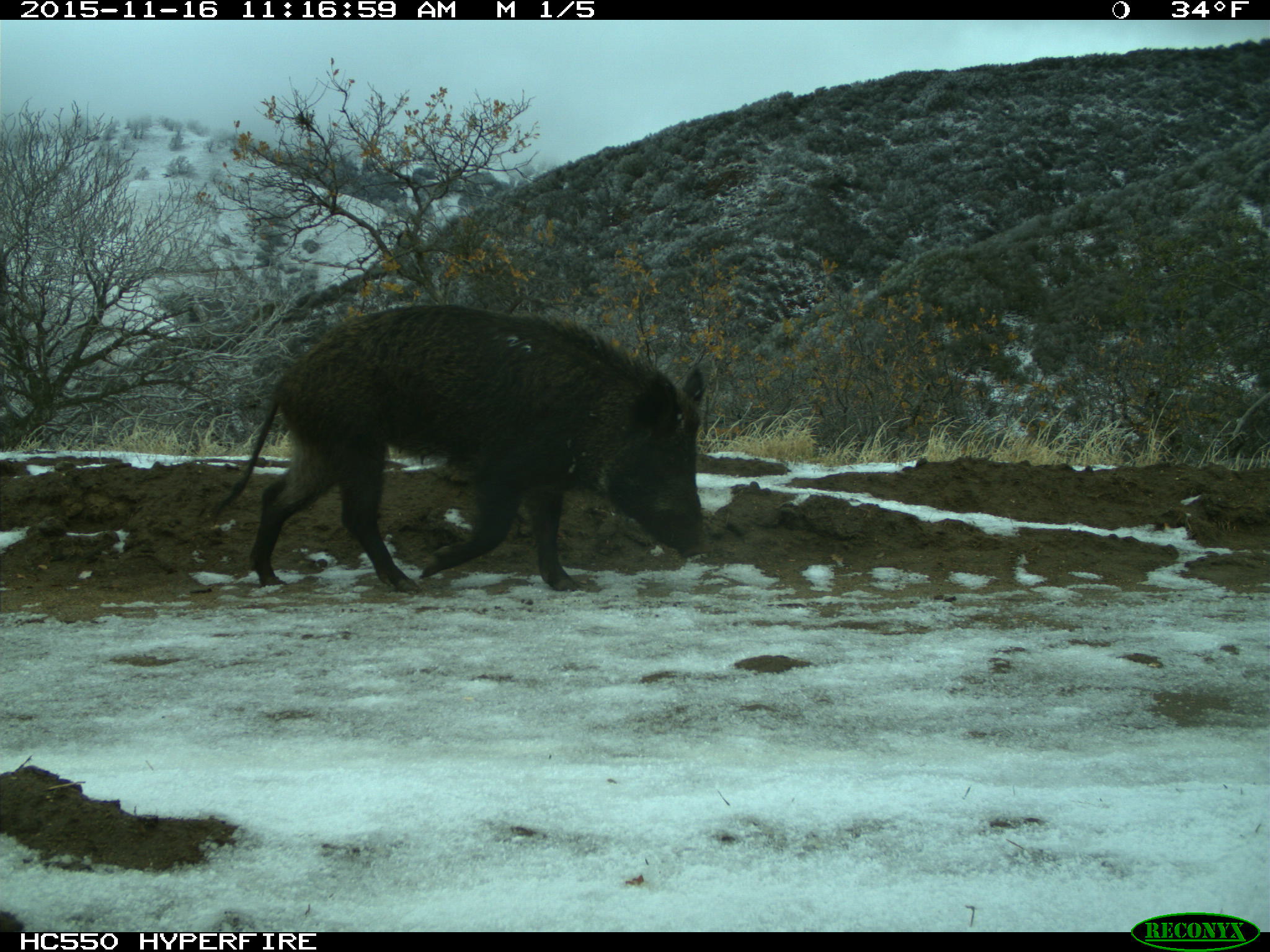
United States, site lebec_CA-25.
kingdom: Animalia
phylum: Chordata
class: Mammalia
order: Artiodactyla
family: Suidae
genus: Sus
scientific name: Sus scrofa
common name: wild boar